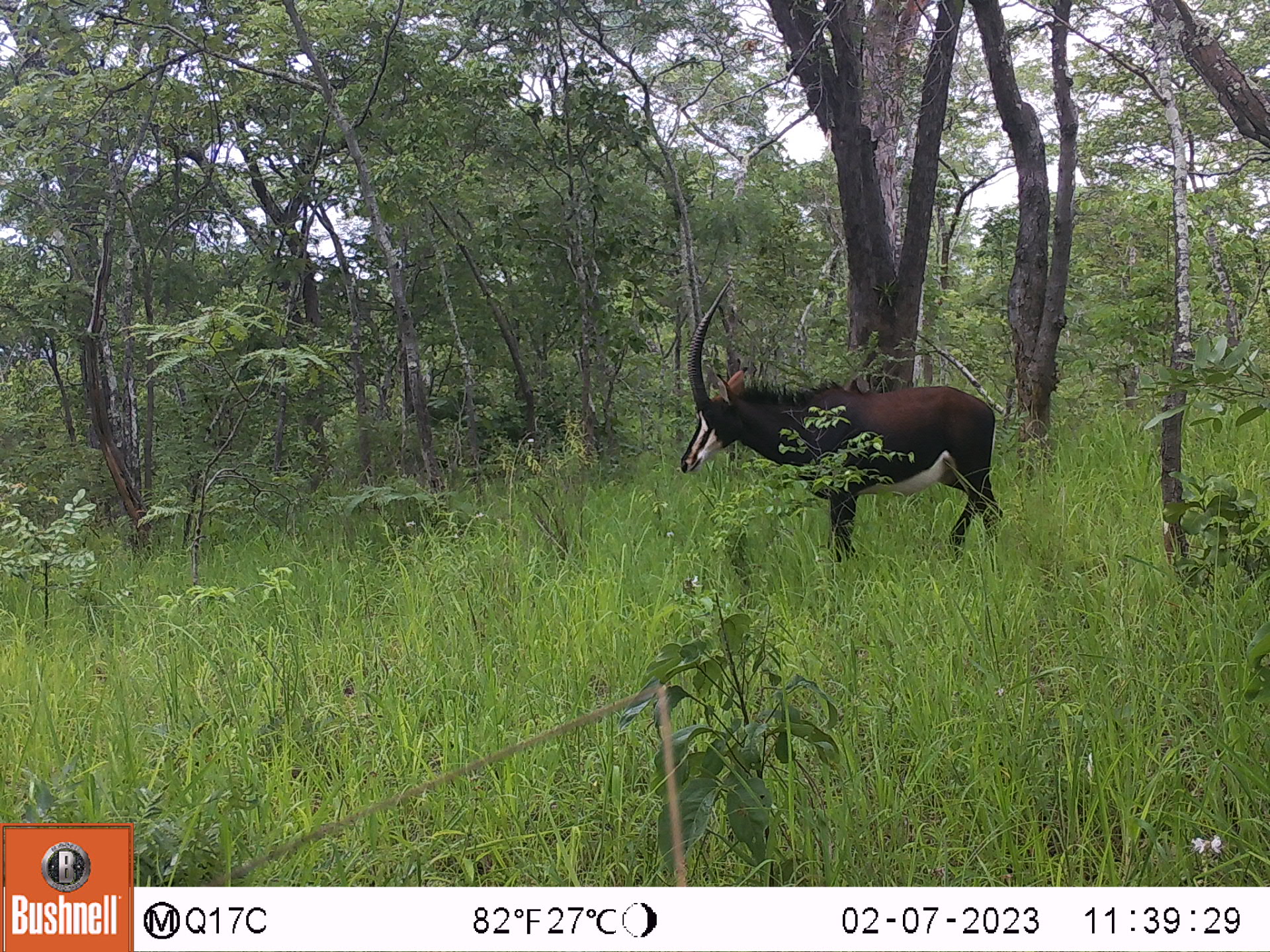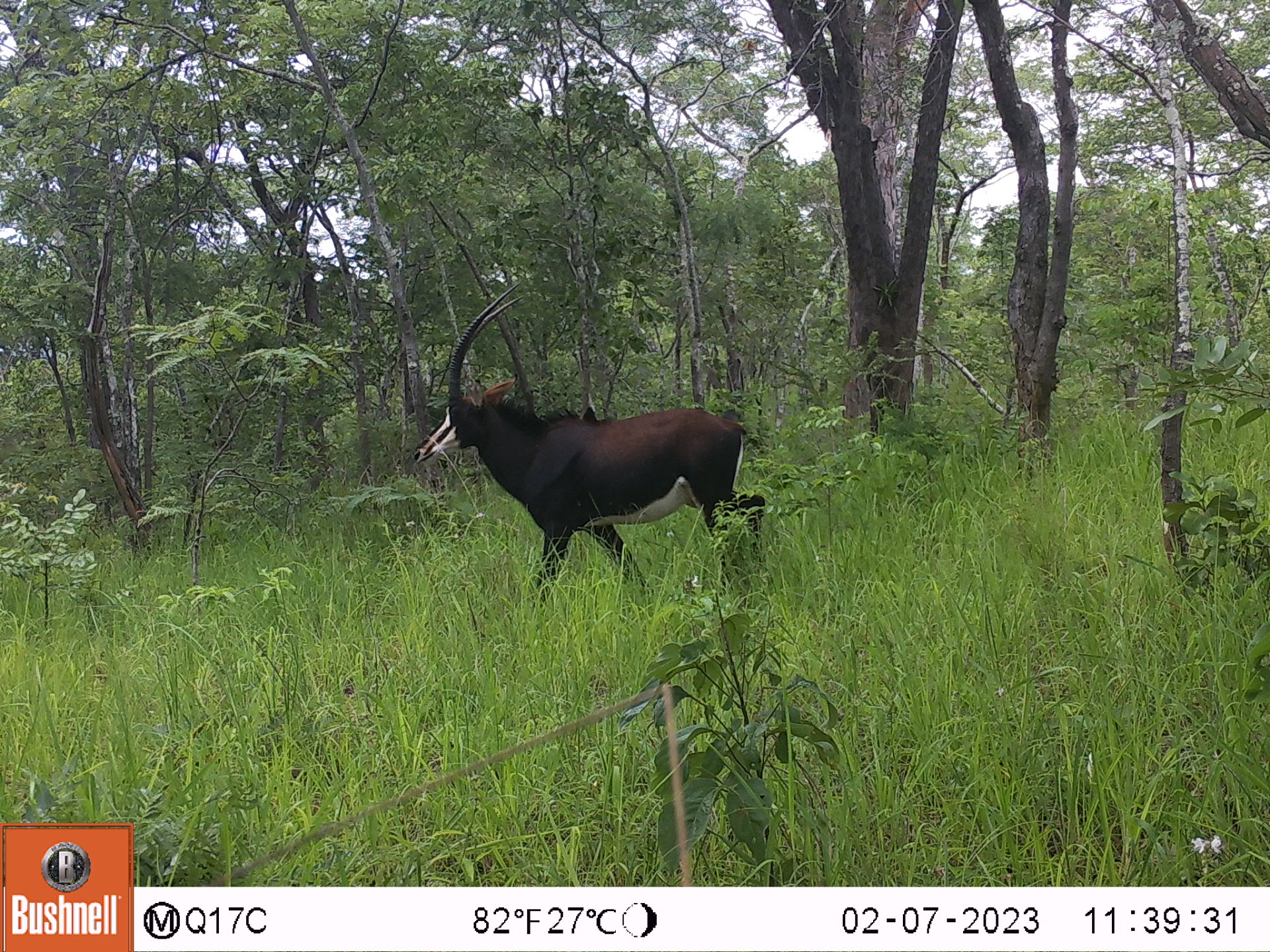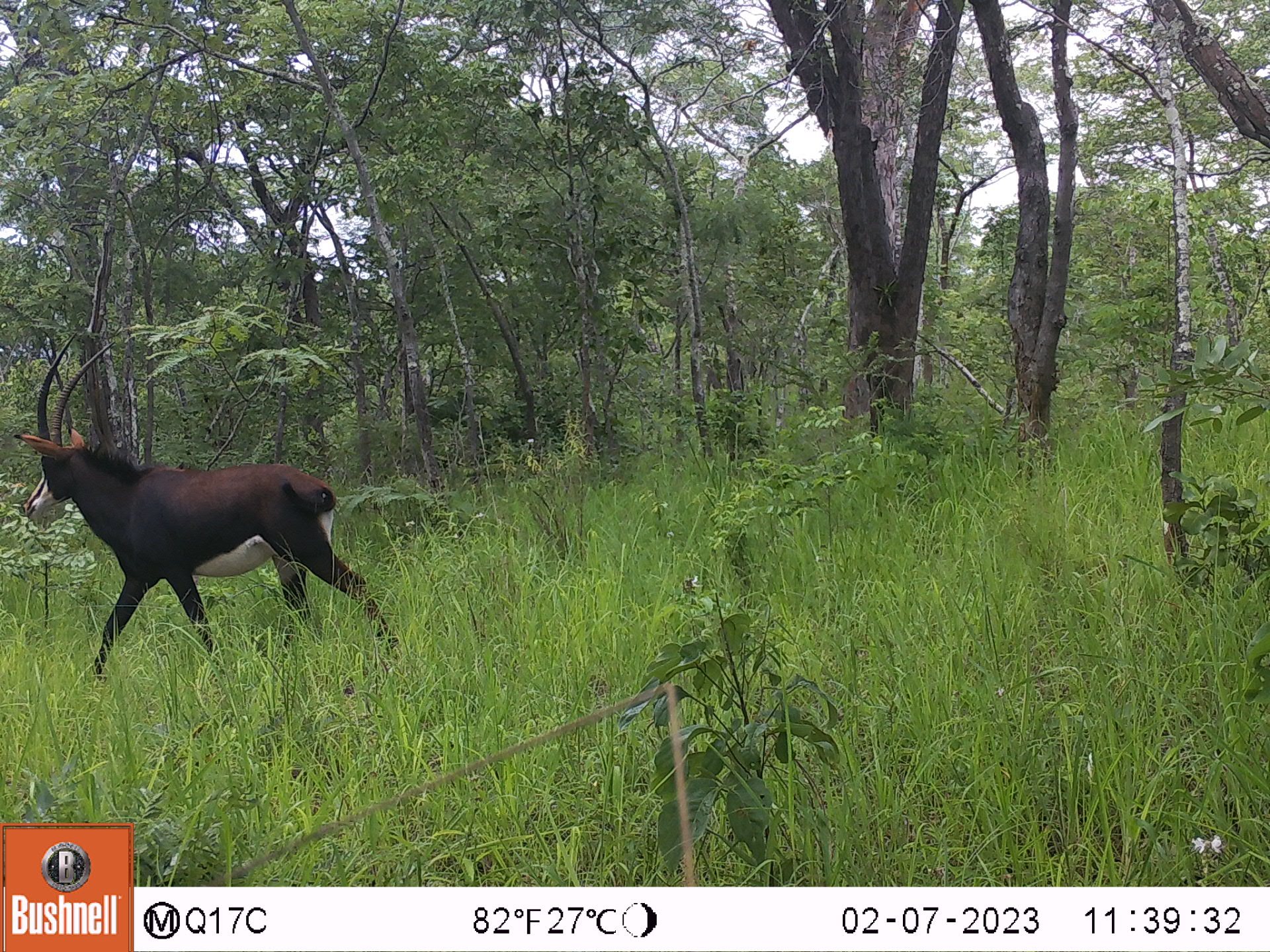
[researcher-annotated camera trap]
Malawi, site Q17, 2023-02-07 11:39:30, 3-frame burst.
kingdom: Animalia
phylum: Chordata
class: Mammalia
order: Artiodactyla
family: Bovidae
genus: Hippotragus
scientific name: Hippotragus niger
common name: sable antelope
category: sable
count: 1